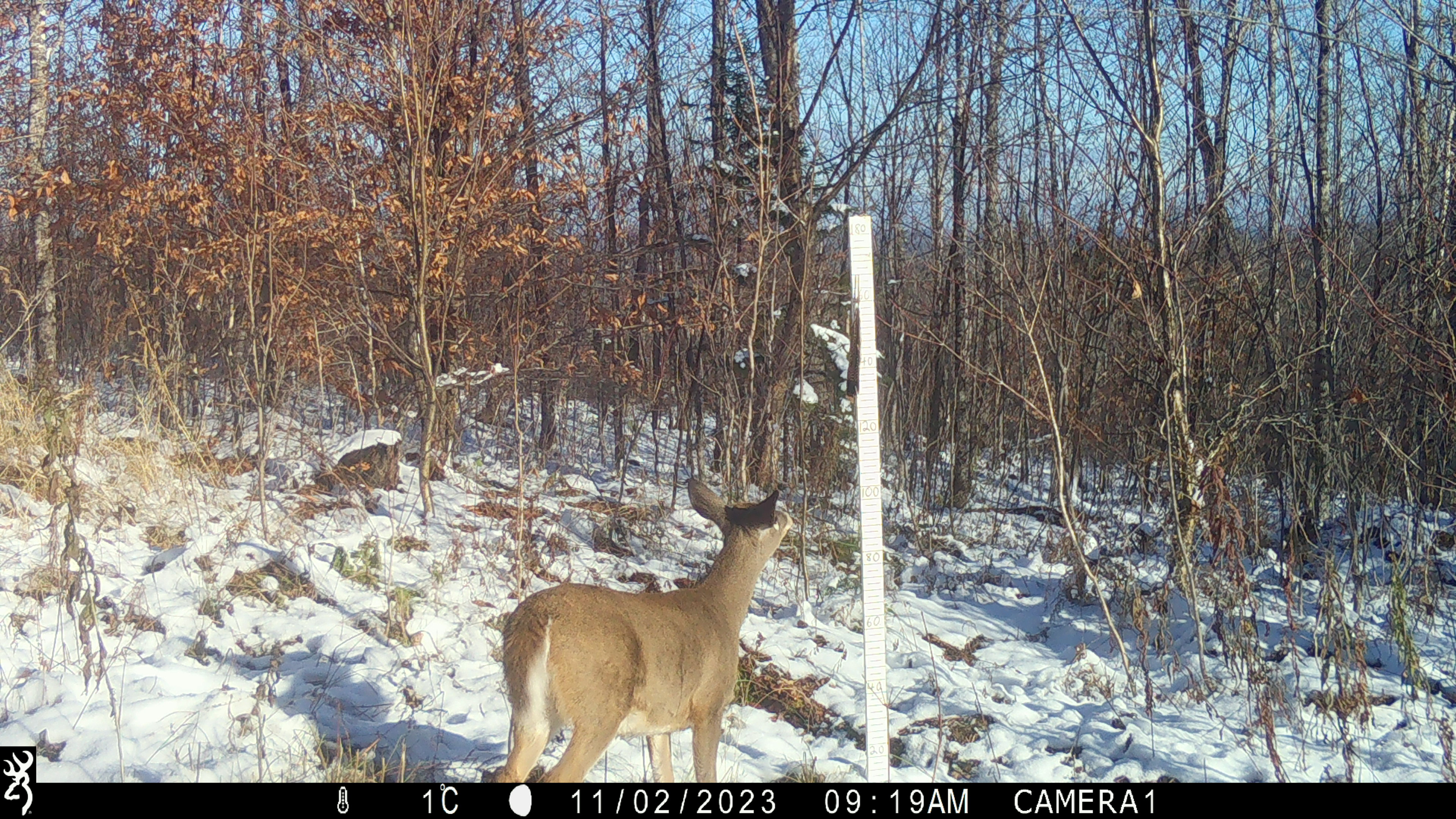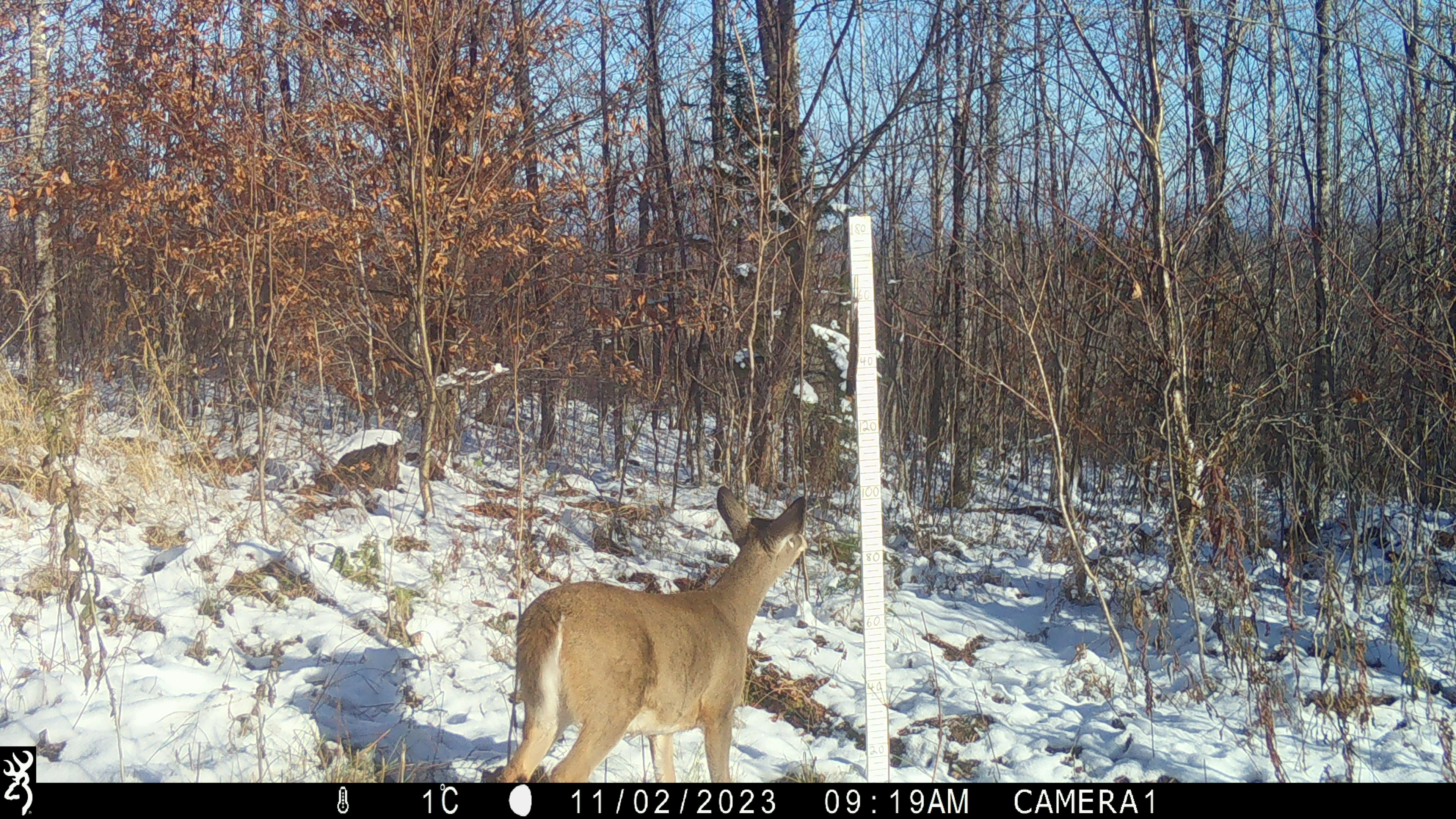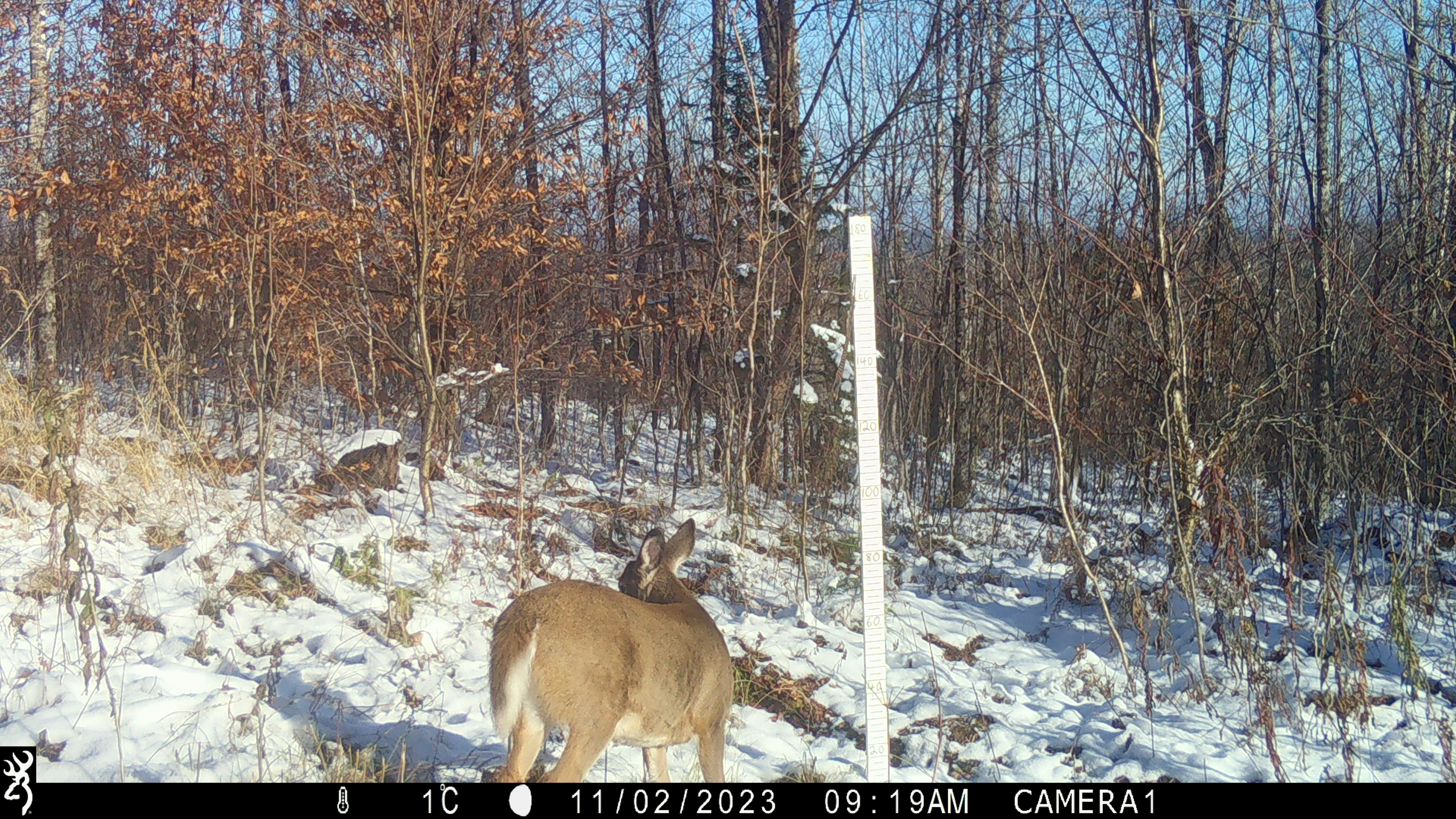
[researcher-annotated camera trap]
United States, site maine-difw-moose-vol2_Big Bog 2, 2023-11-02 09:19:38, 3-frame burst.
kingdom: Animalia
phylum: Chordata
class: Mammalia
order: Artiodactyla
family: Cervidae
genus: Odocoileus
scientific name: Odocoileus virginianus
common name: white-tailed deer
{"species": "white-tailed deer (Odocoileus virginianus)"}